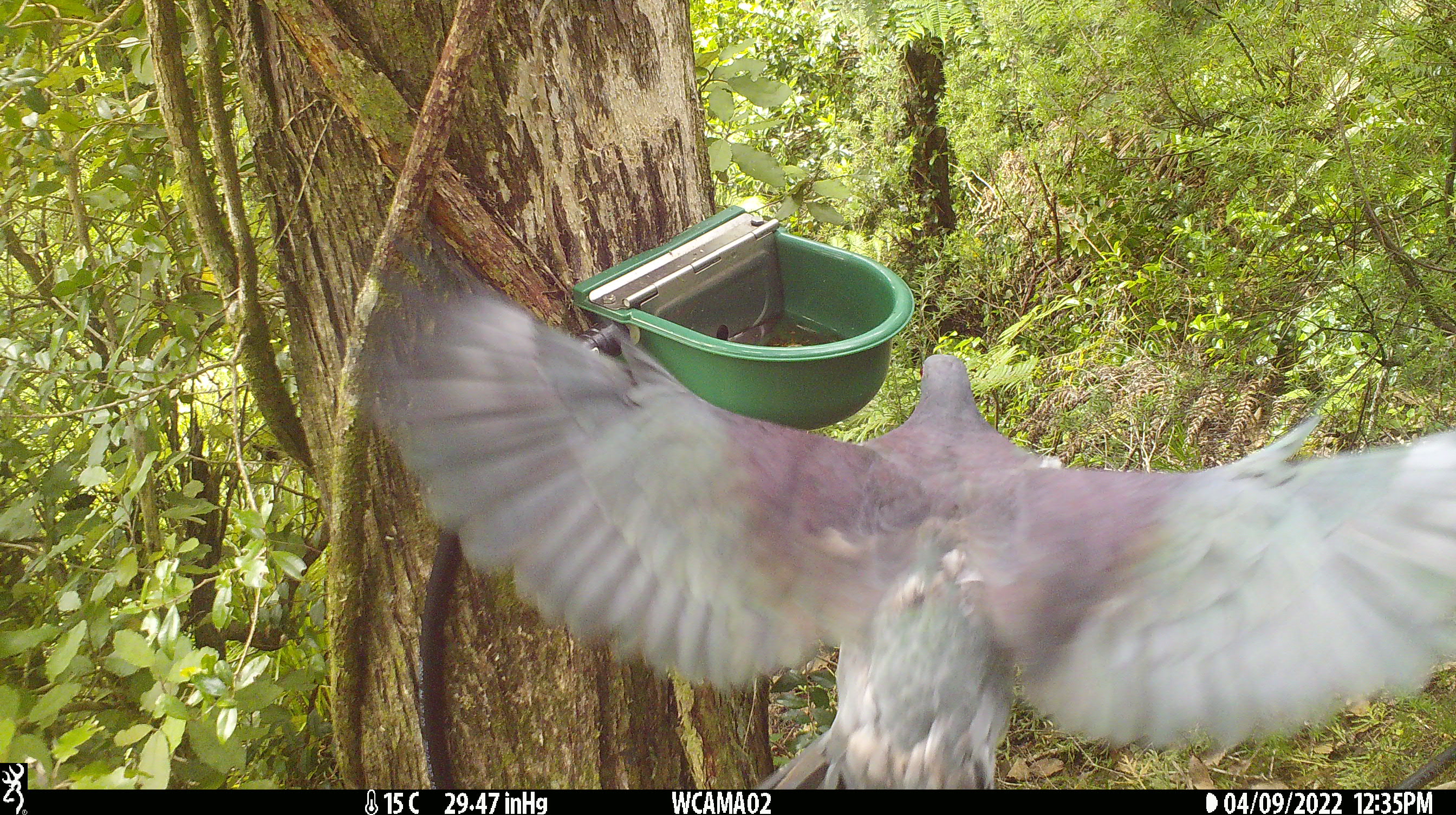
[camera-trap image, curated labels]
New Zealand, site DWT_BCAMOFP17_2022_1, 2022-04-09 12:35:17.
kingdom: Animalia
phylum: Chordata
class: Aves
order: Columbiformes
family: Columbidae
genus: Hemiphaga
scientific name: Hemiphaga novaeseelandiae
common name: new zealand pigeon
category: kereru